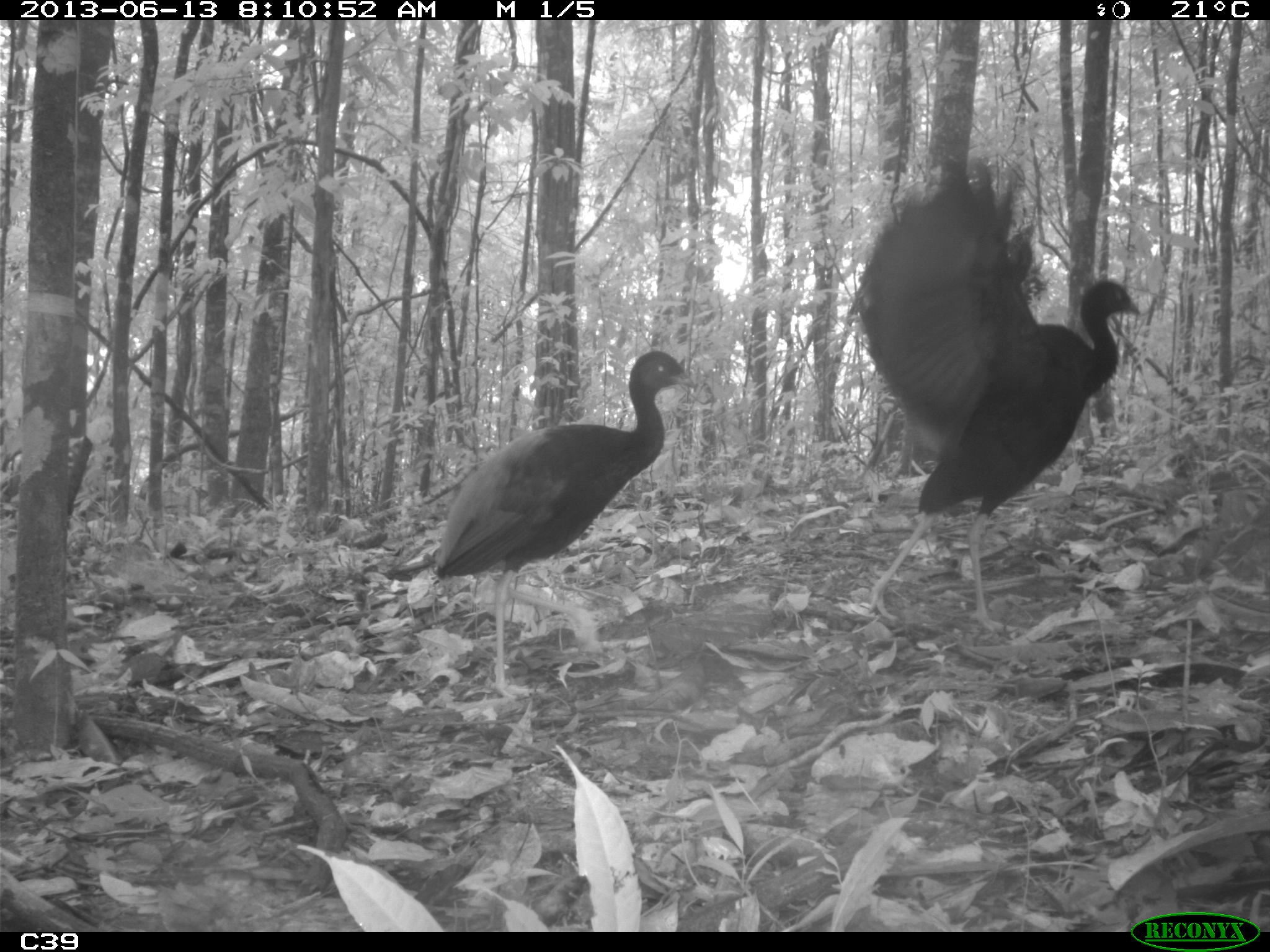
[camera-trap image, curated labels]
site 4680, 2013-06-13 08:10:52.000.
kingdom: Animalia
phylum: Chordata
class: Aves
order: Gruiformes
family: Psophiidae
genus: Psophia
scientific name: Psophia crepitans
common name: gray-winged trumpeter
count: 2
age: adult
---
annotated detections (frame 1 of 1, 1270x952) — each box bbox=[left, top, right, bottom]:
psophia crepitans: bbox=[850, 153, 1142, 639]; bbox=[431, 348, 695, 701]